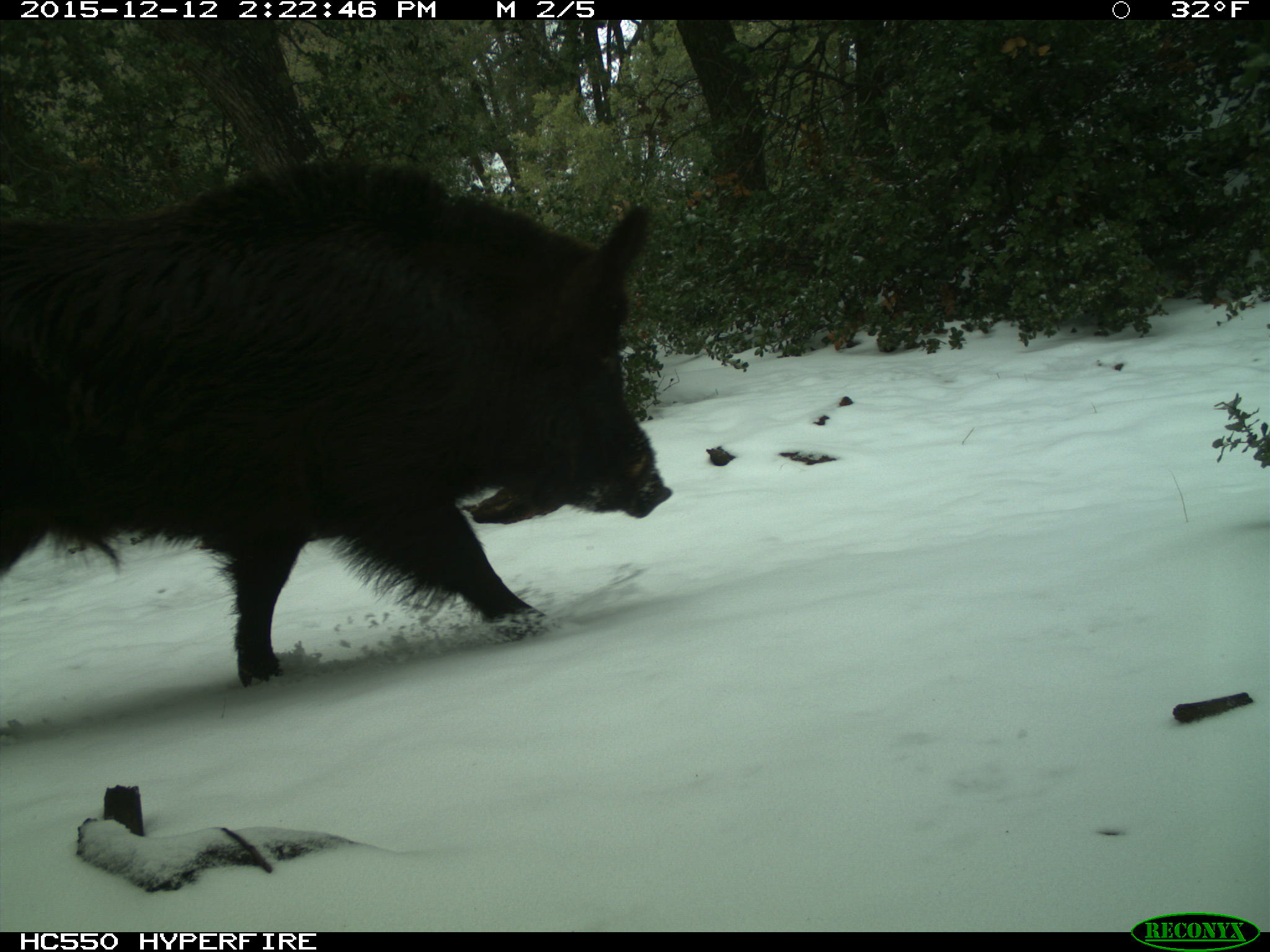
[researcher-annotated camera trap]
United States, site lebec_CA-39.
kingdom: Animalia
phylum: Chordata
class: Mammalia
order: Artiodactyla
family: Suidae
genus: Sus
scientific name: Sus scrofa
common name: wild boar